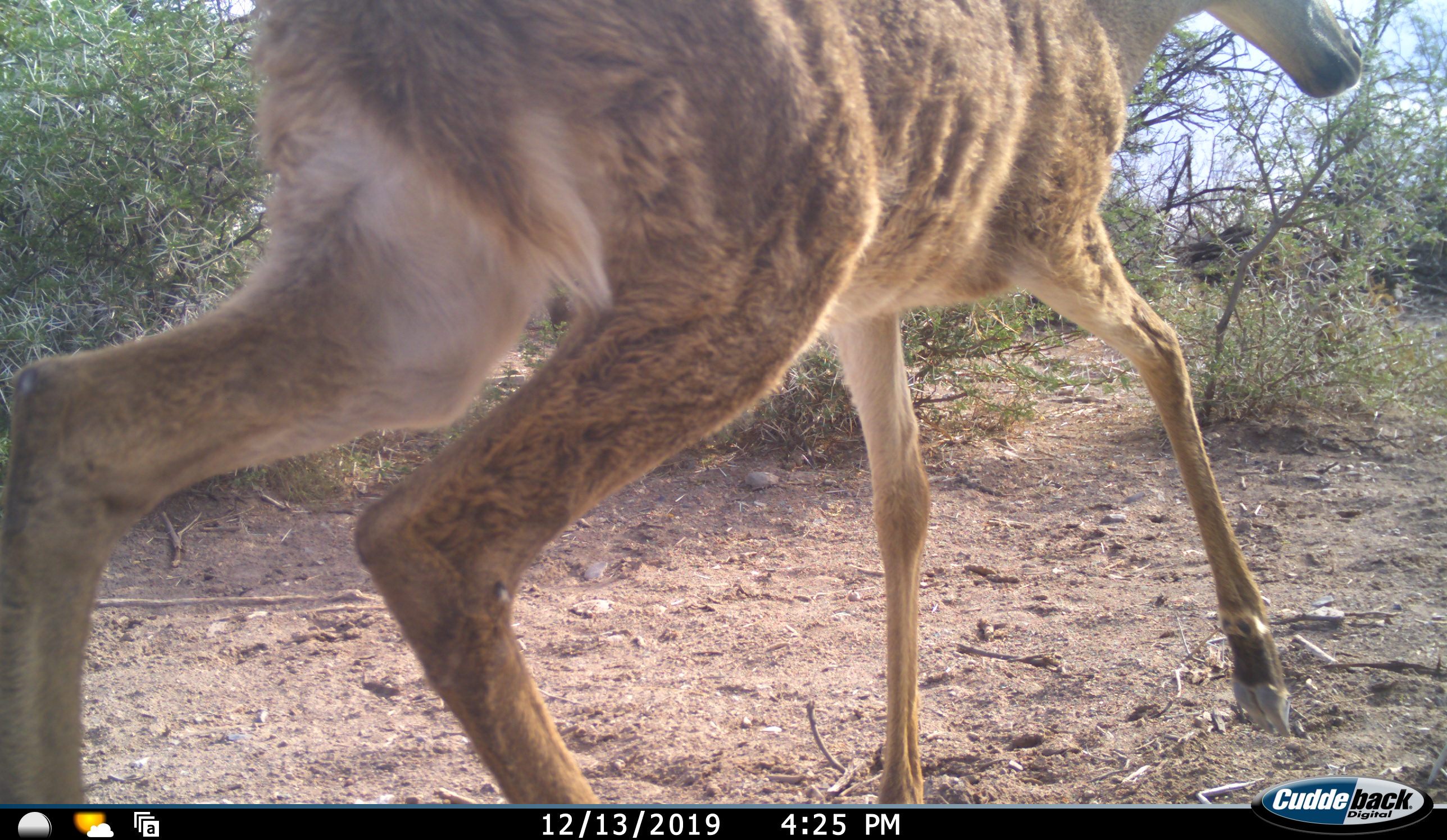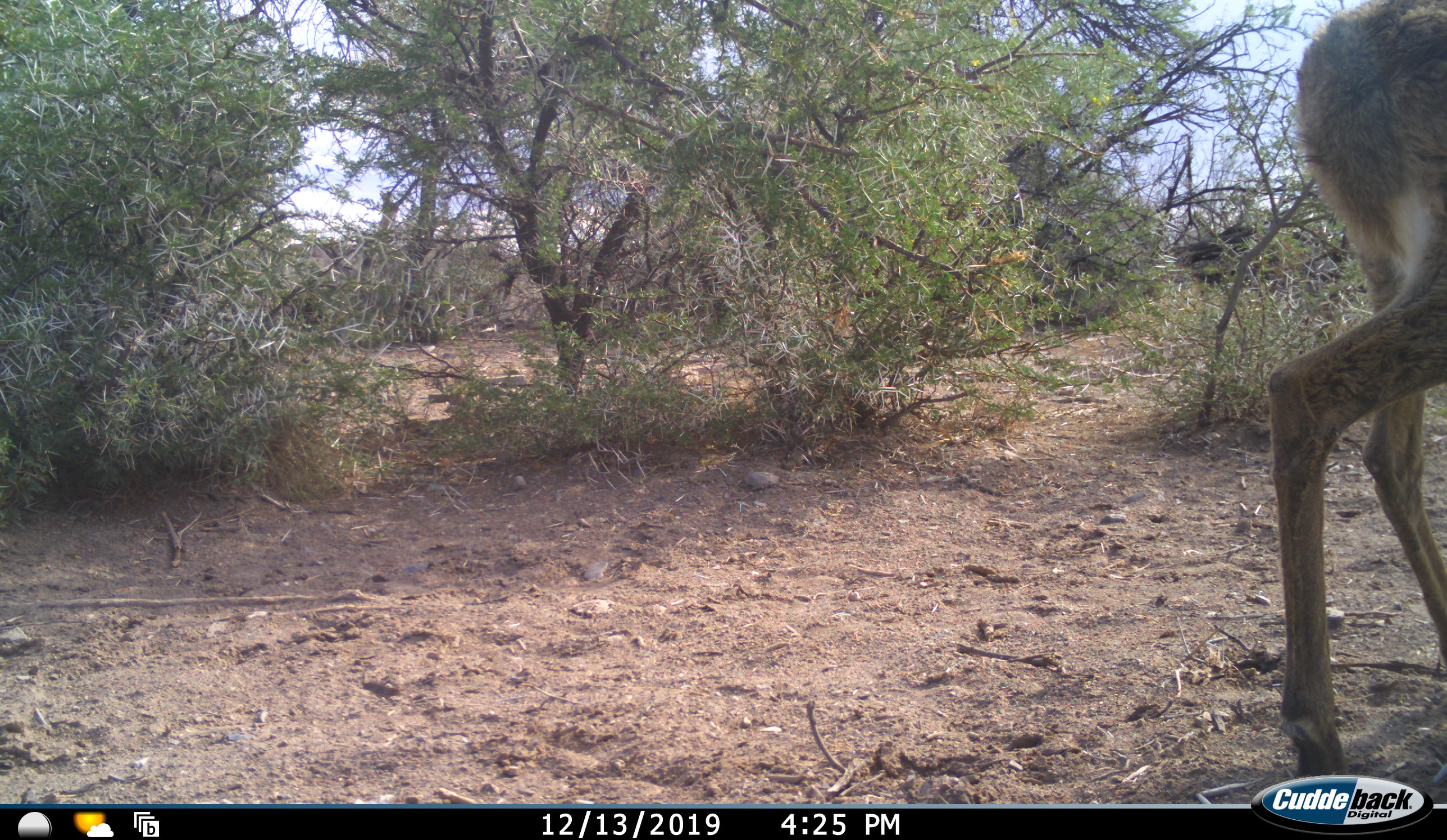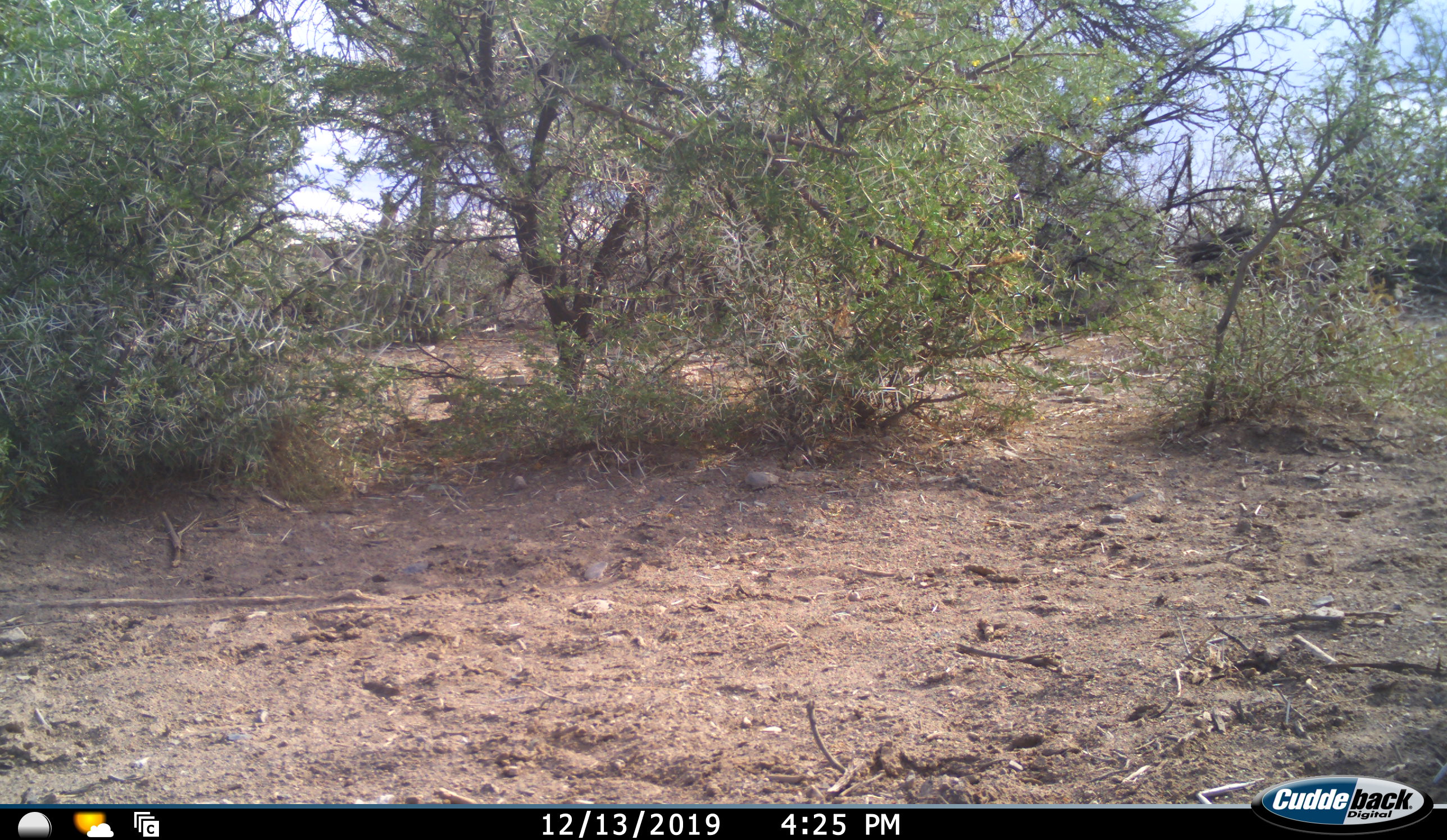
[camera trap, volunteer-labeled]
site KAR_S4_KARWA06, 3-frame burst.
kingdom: Animalia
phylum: Chordata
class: Mammalia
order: Artiodactyla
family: Bovidae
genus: Redunca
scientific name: Redunca fulvorufula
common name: mountain reedbuck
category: reedbuckmountain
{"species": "reedbuckmountain (mountain reedbuck) (Redunca fulvorufula)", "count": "1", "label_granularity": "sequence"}